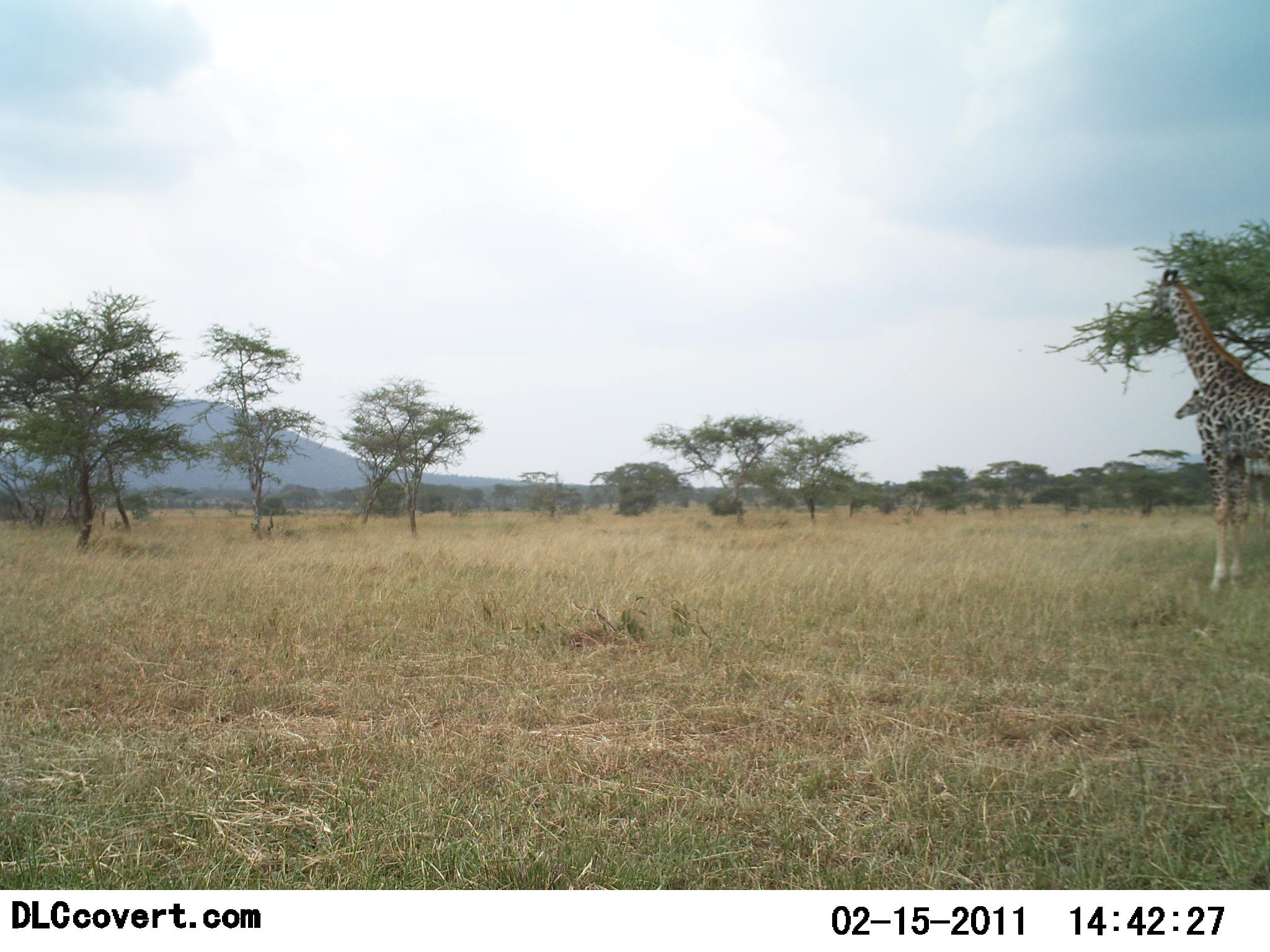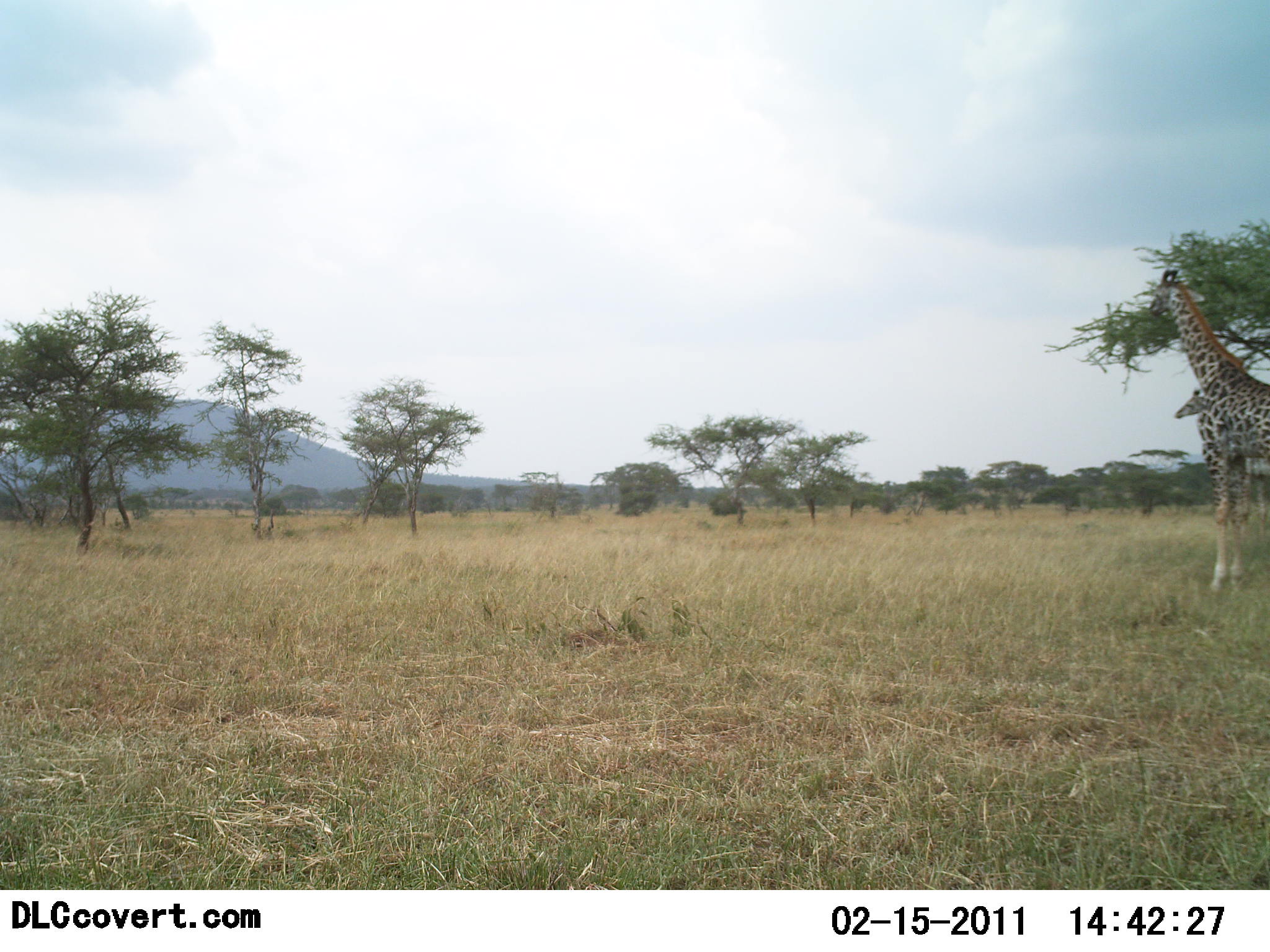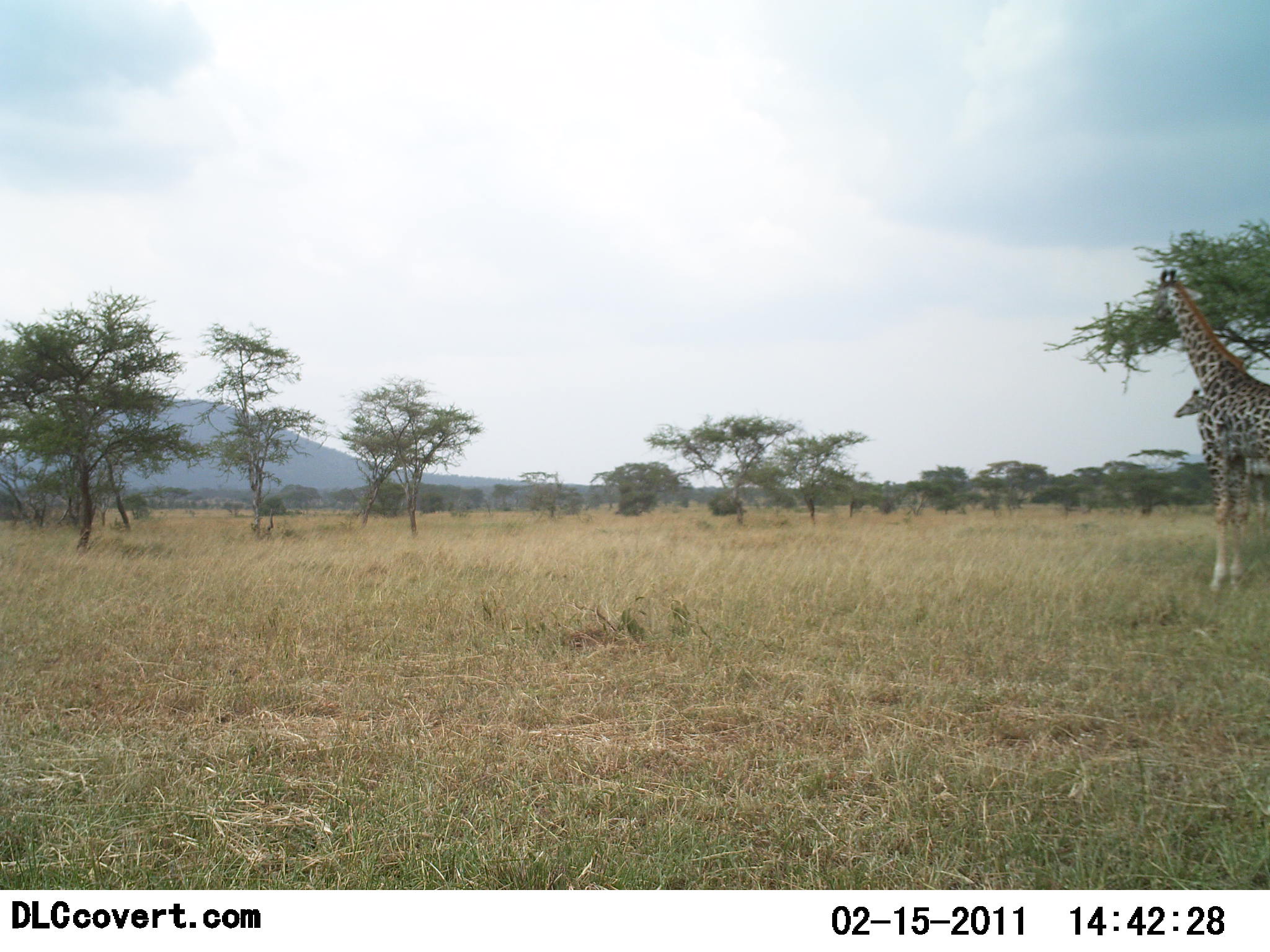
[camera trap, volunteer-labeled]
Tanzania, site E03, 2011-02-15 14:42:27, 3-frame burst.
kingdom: Animalia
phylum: Chordata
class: Mammalia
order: Artiodactyla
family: Giraffidae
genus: Giraffa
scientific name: Giraffa camelopardalis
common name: giraffe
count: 2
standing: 67%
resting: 0%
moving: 0%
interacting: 0%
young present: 58%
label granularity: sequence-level